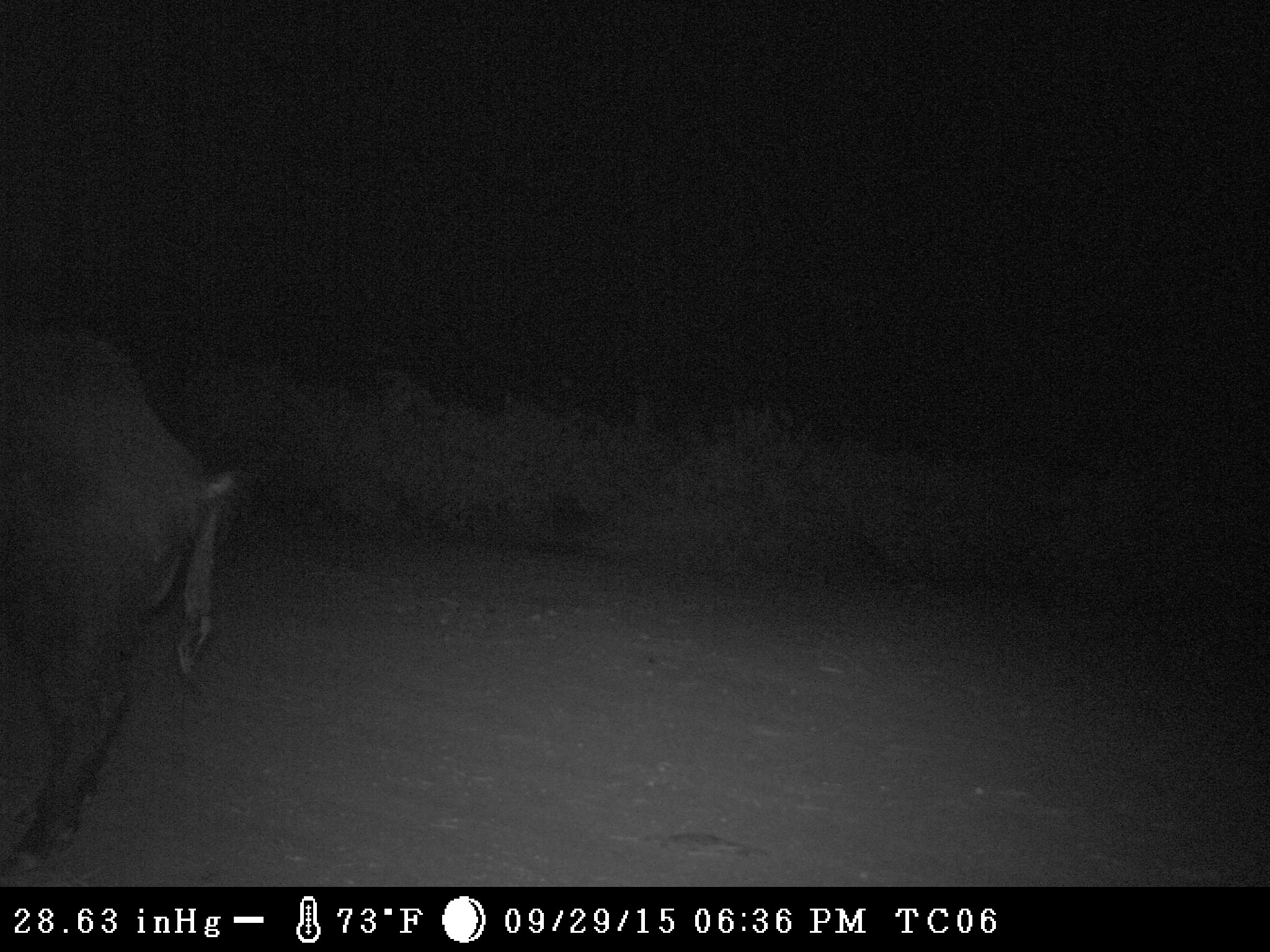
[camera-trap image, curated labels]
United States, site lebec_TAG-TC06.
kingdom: Animalia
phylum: Chordata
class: Mammalia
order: Artiodactyla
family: Suidae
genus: Sus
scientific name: Sus scrofa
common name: wild boar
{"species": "Sus scrofa (wild boar)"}